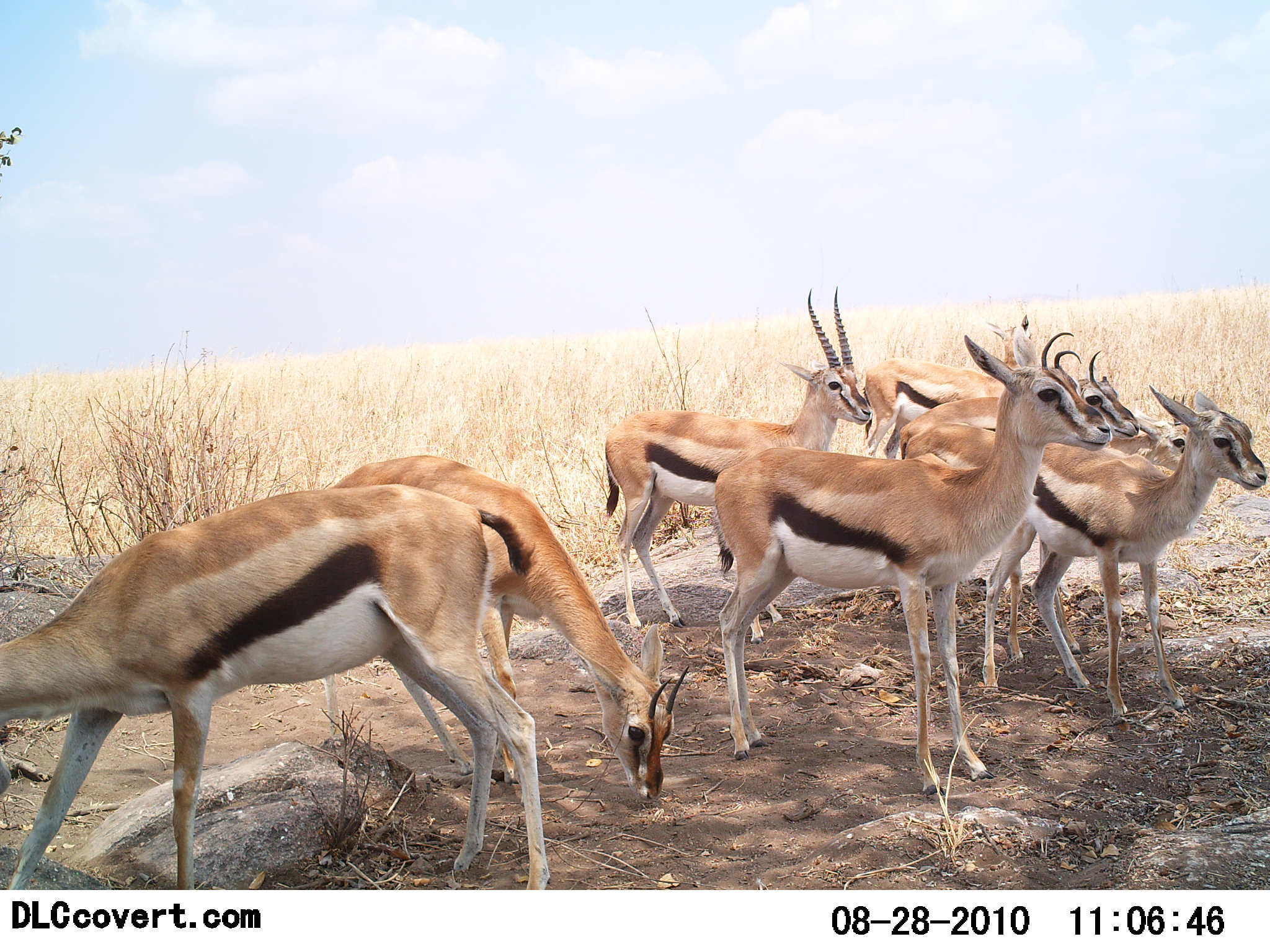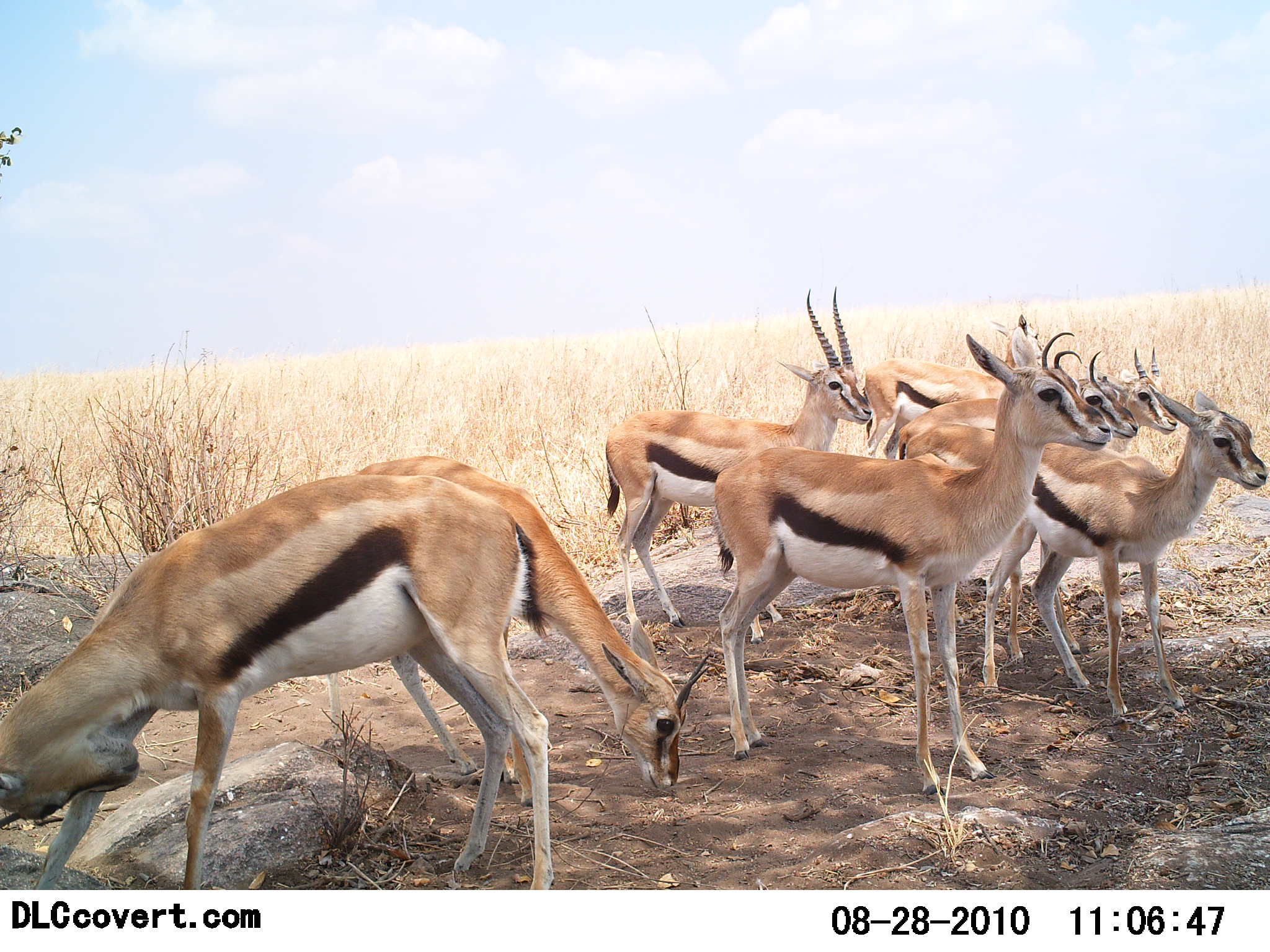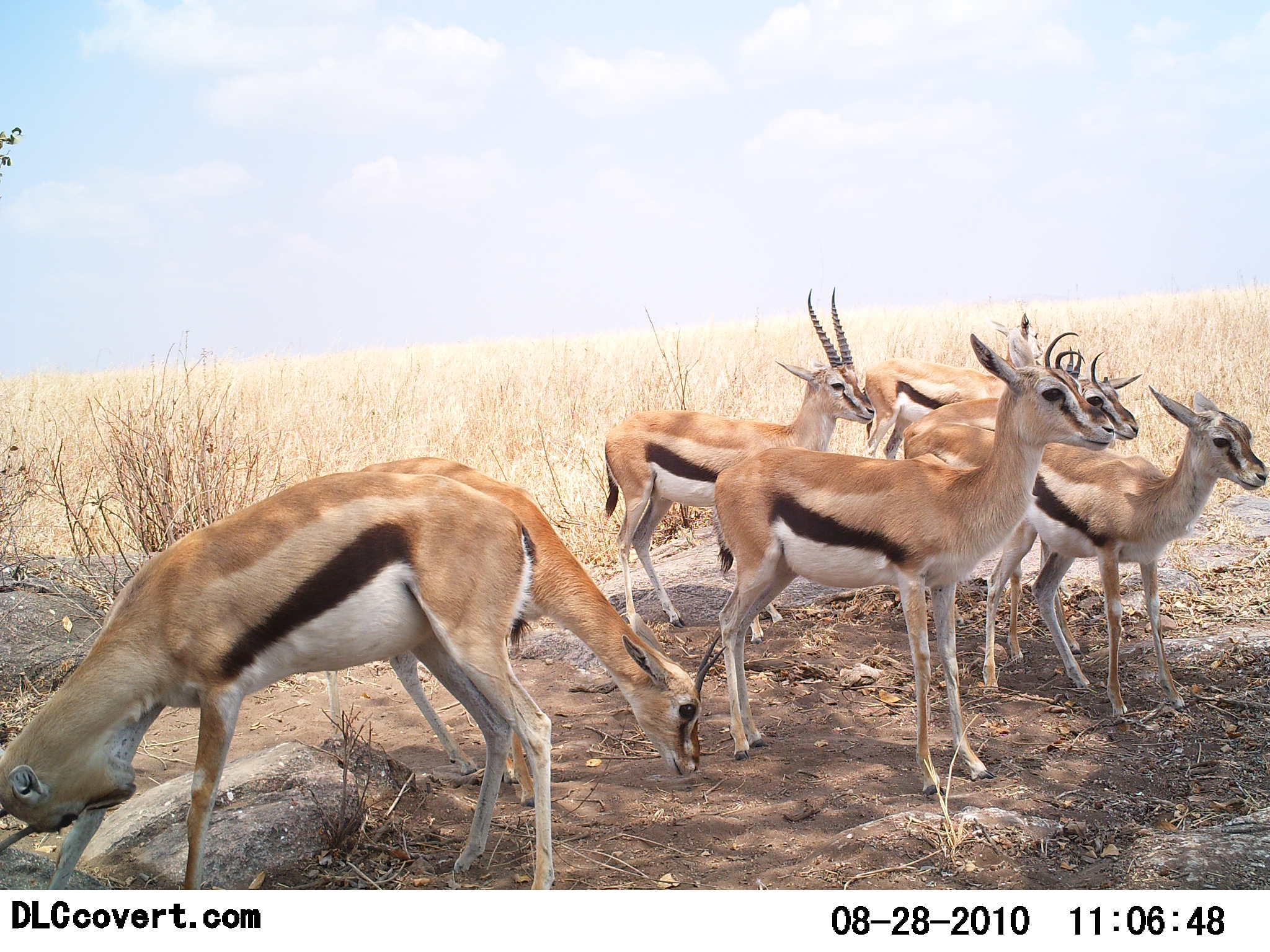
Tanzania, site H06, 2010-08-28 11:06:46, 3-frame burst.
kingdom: Animalia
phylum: Chordata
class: Mammalia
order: Artiodactyla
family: Bovidae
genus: Eudorcas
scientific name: Eudorcas thomsonii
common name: thomson's gazelle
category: gazellethomsons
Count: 8.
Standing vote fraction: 93%.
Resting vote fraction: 7%.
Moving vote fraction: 0%.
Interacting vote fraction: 0%.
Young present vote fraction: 13%.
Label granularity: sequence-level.